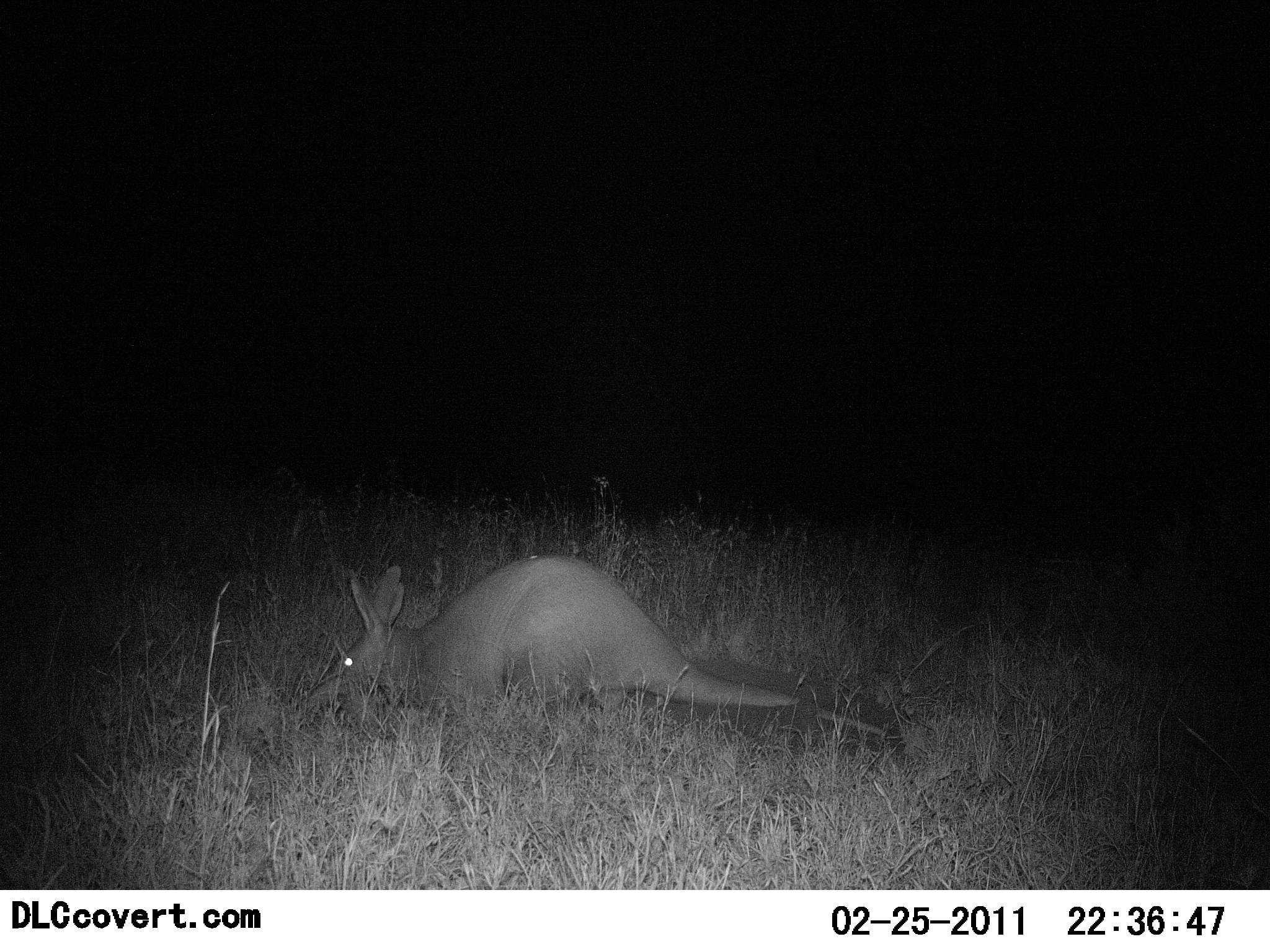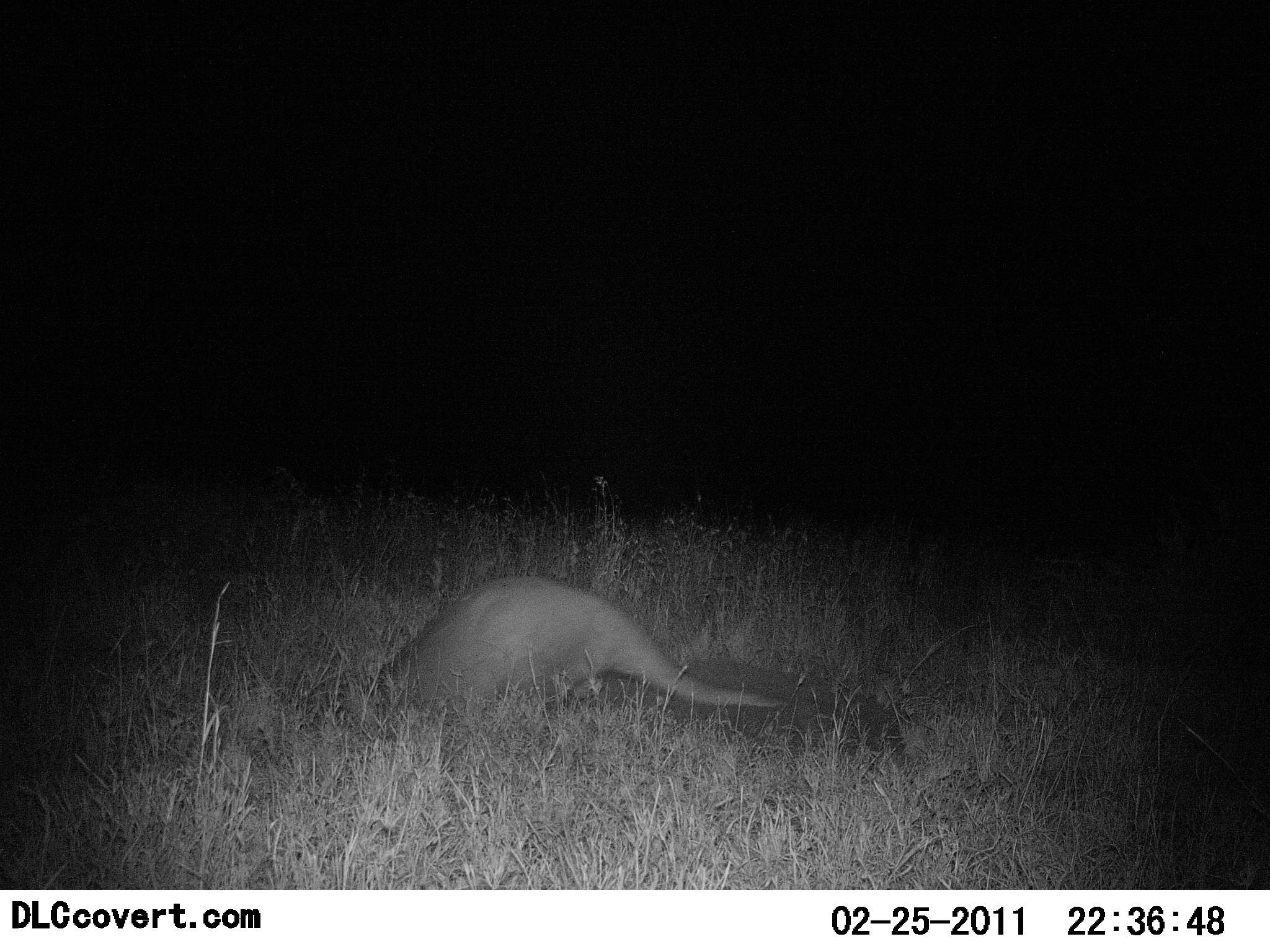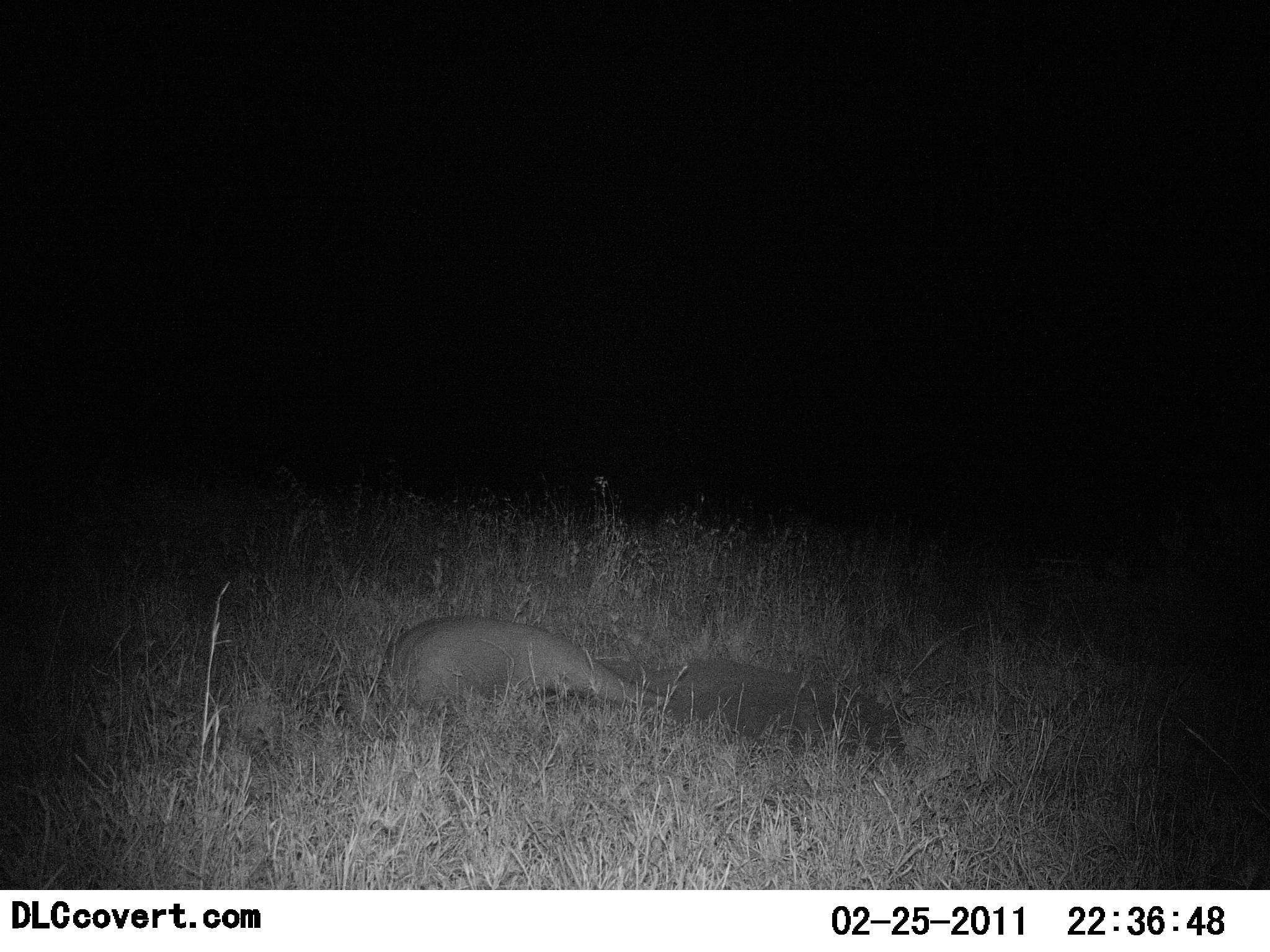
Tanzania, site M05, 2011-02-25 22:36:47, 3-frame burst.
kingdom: Animalia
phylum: Chordata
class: Mammalia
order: Tubulidentata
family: Orycteropodidae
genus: Orycteropus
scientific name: Orycteropus afer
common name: aardvark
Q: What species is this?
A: Aardvark (Orycteropus afer).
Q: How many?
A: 1.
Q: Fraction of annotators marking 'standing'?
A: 20%.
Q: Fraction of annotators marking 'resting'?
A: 7%.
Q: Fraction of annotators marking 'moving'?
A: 33%.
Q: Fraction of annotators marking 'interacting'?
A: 13%.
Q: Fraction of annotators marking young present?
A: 0%.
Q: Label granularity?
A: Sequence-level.